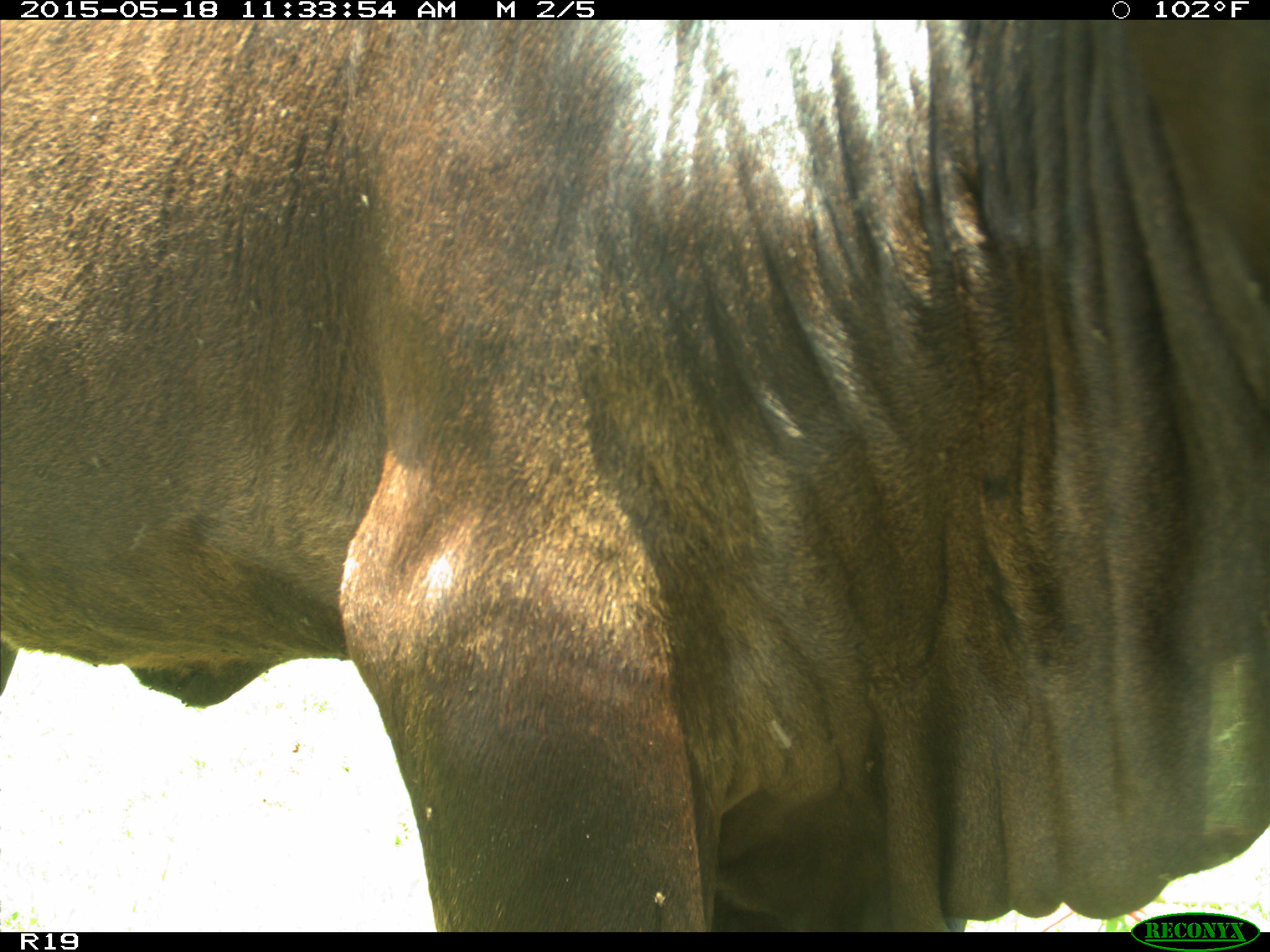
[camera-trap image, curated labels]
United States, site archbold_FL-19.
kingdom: Animalia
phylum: Chordata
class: Mammalia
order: Artiodactyla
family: Bovidae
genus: Bos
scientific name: Bos taurus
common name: domestic cow